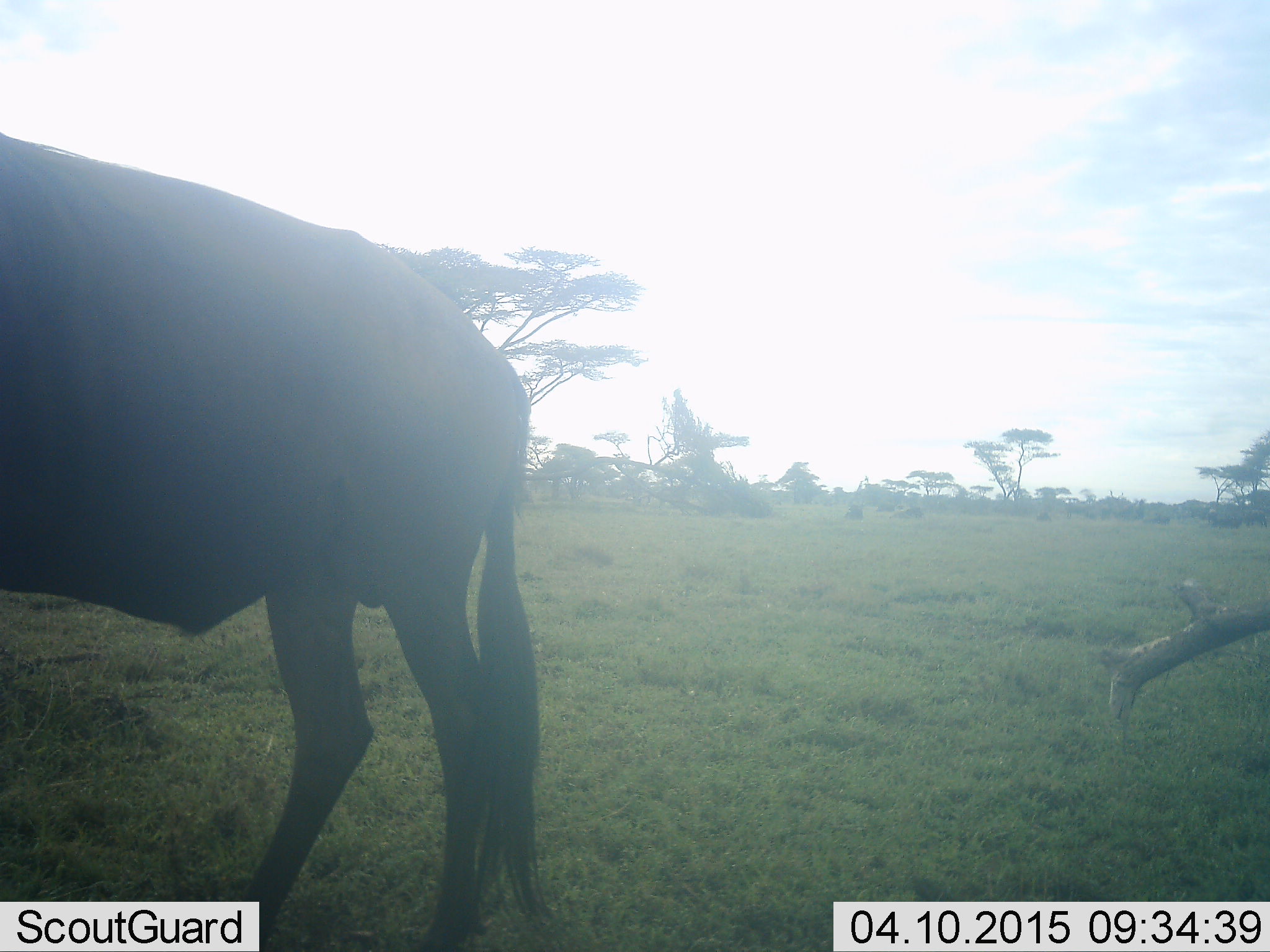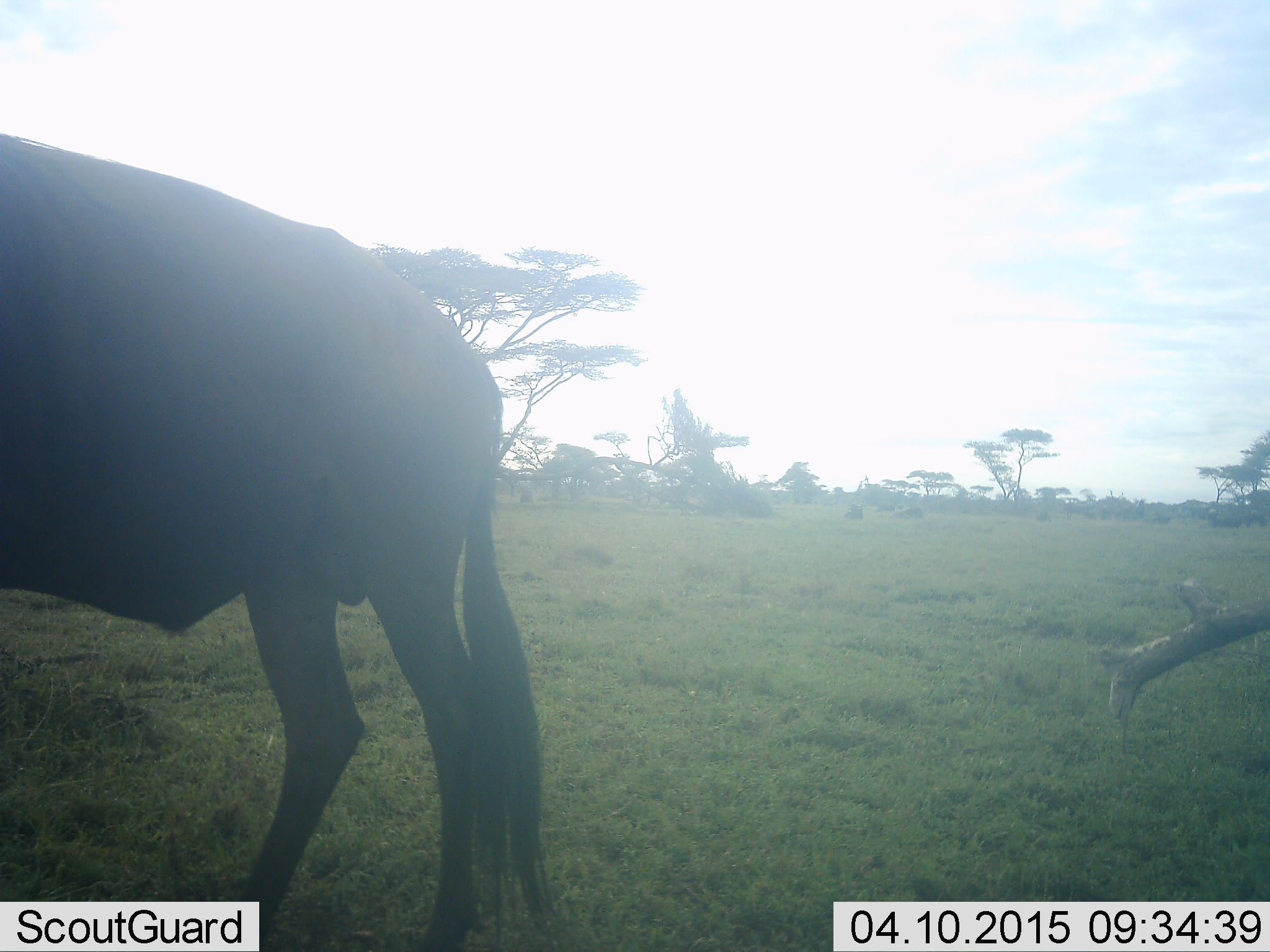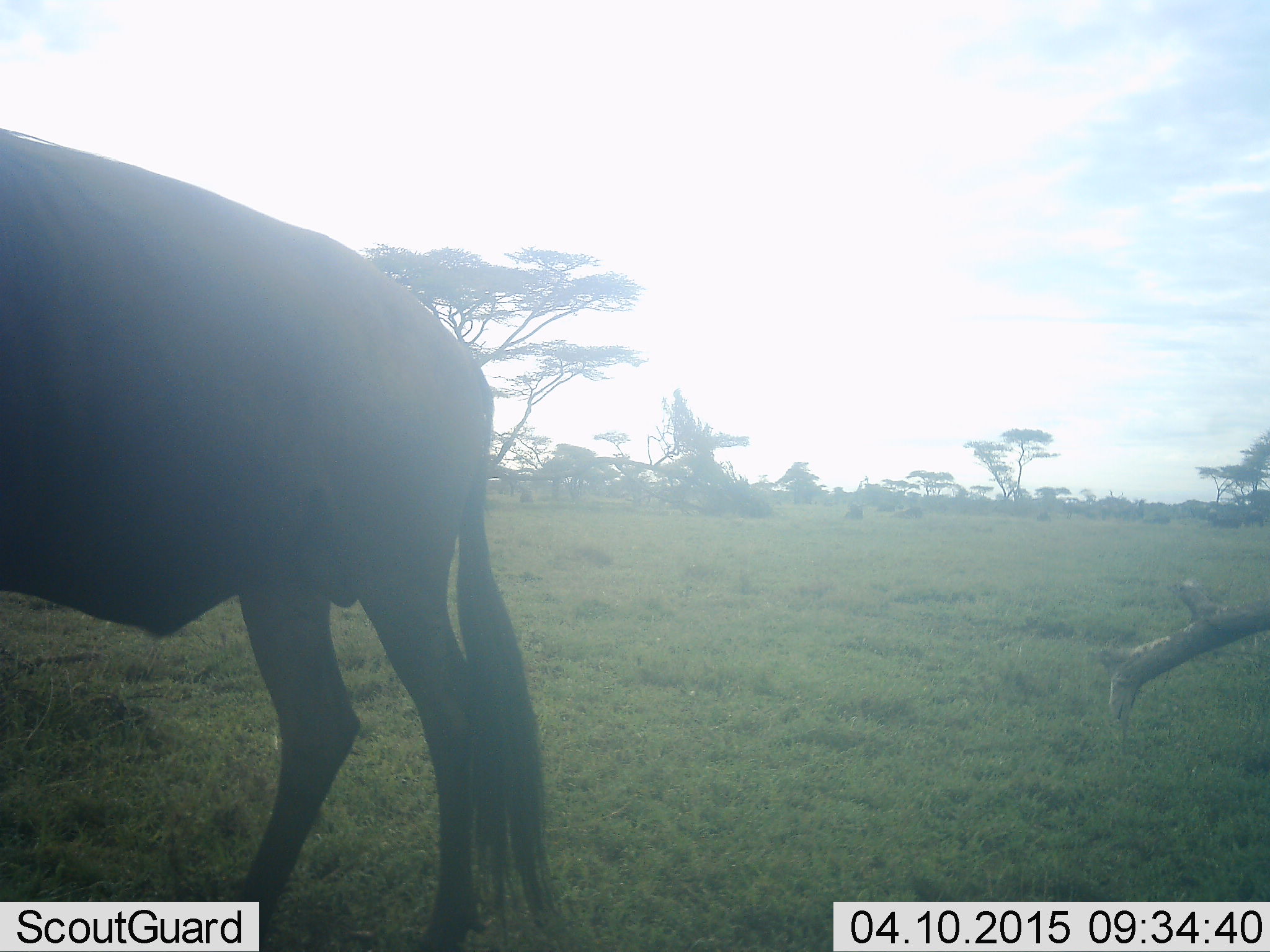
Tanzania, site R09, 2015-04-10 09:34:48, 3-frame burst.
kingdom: Animalia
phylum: Chordata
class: Mammalia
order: Artiodactyla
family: Bovidae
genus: Connochaetes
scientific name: Connochaetes taurinus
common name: blue wildebeest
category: wildebeest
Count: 1.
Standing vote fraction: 73%.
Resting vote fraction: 0%.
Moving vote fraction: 45%.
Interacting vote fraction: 0%.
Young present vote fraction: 0%.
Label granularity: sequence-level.